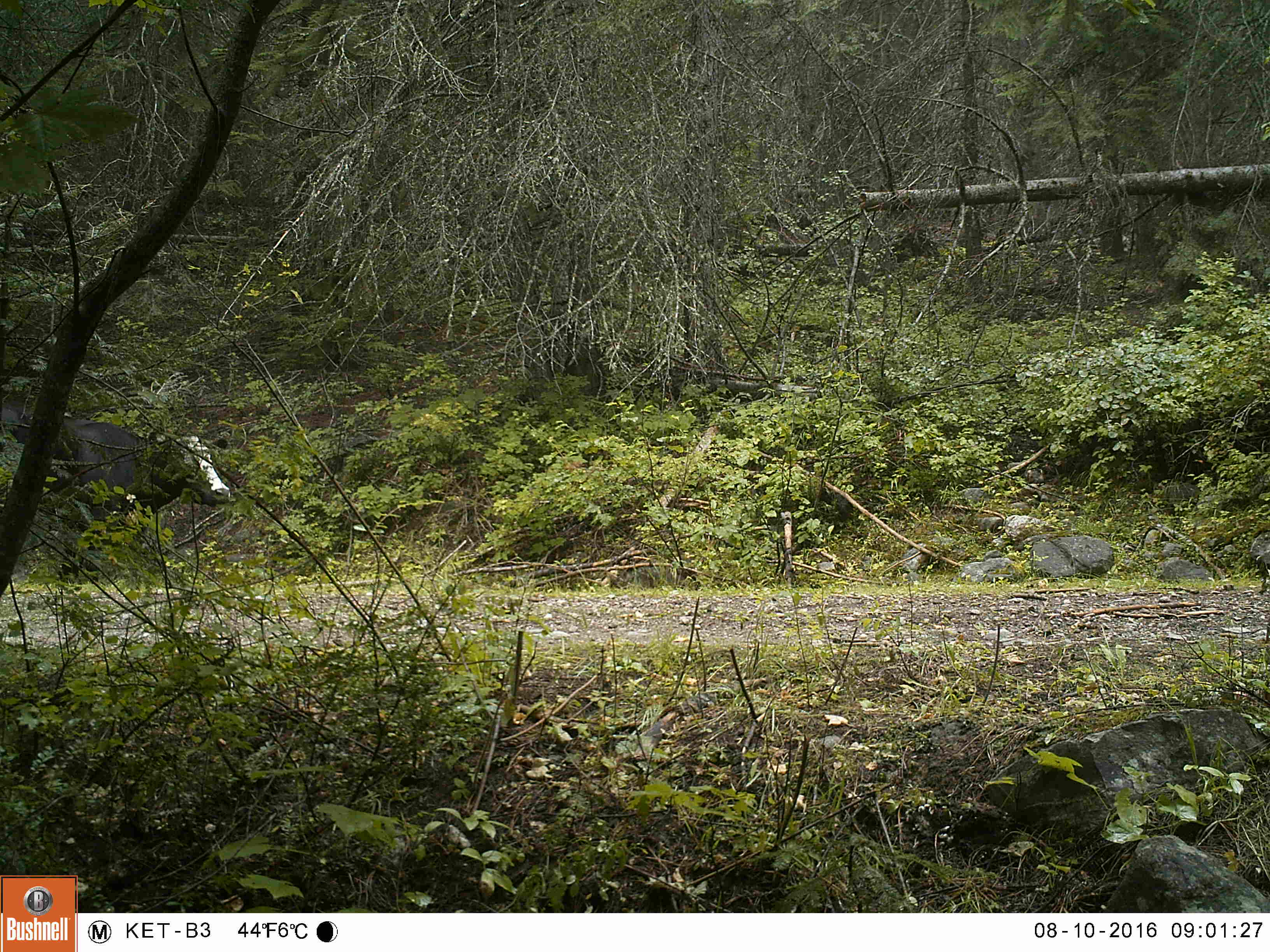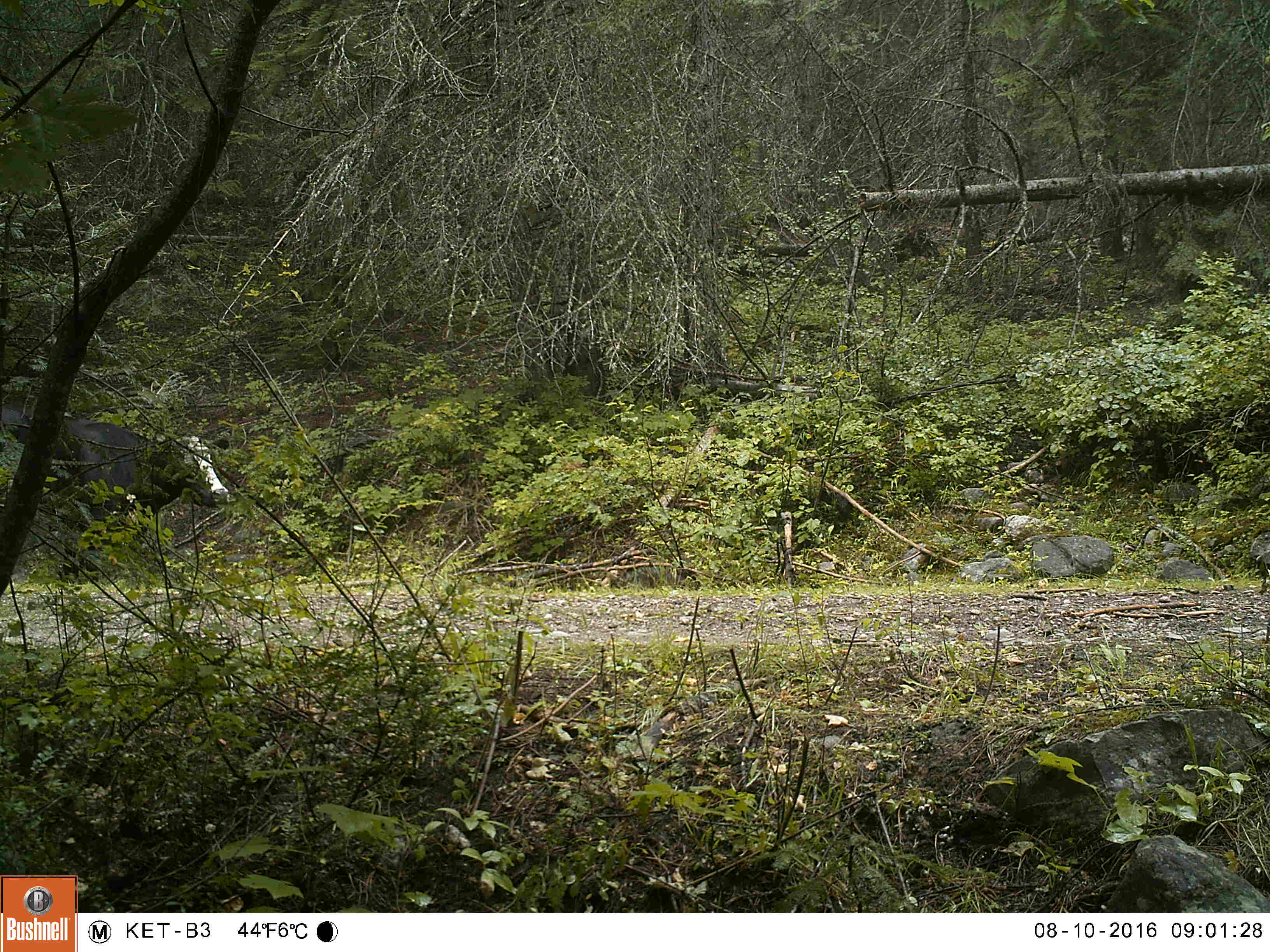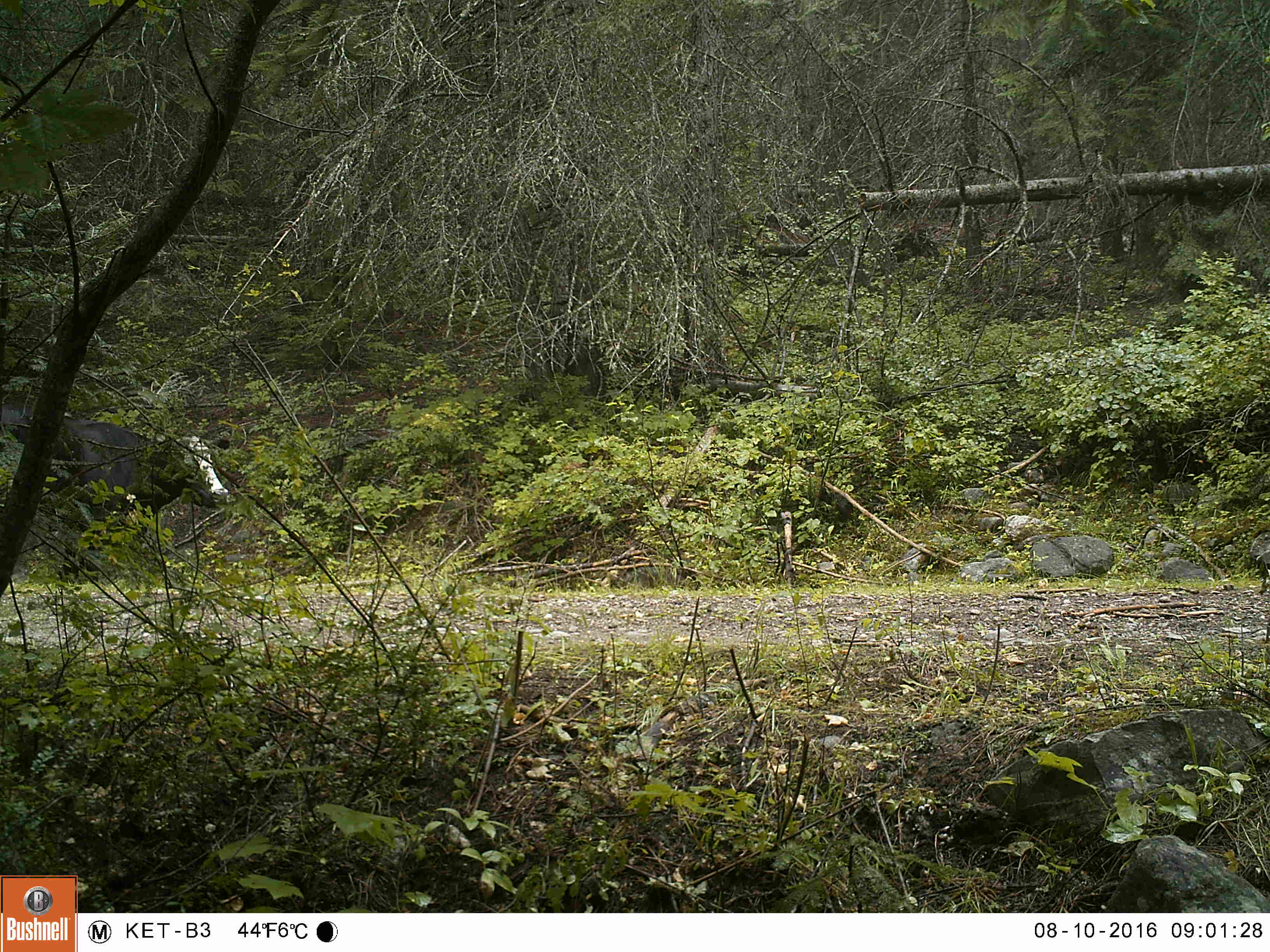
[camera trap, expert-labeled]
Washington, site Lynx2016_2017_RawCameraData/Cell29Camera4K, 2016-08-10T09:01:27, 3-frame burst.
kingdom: Animalia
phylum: Chordata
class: Mammalia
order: Artiodactyla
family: Bovidae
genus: Bos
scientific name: Bos taurus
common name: domestic cattle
Domestic cattle (Bos taurus). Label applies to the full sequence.